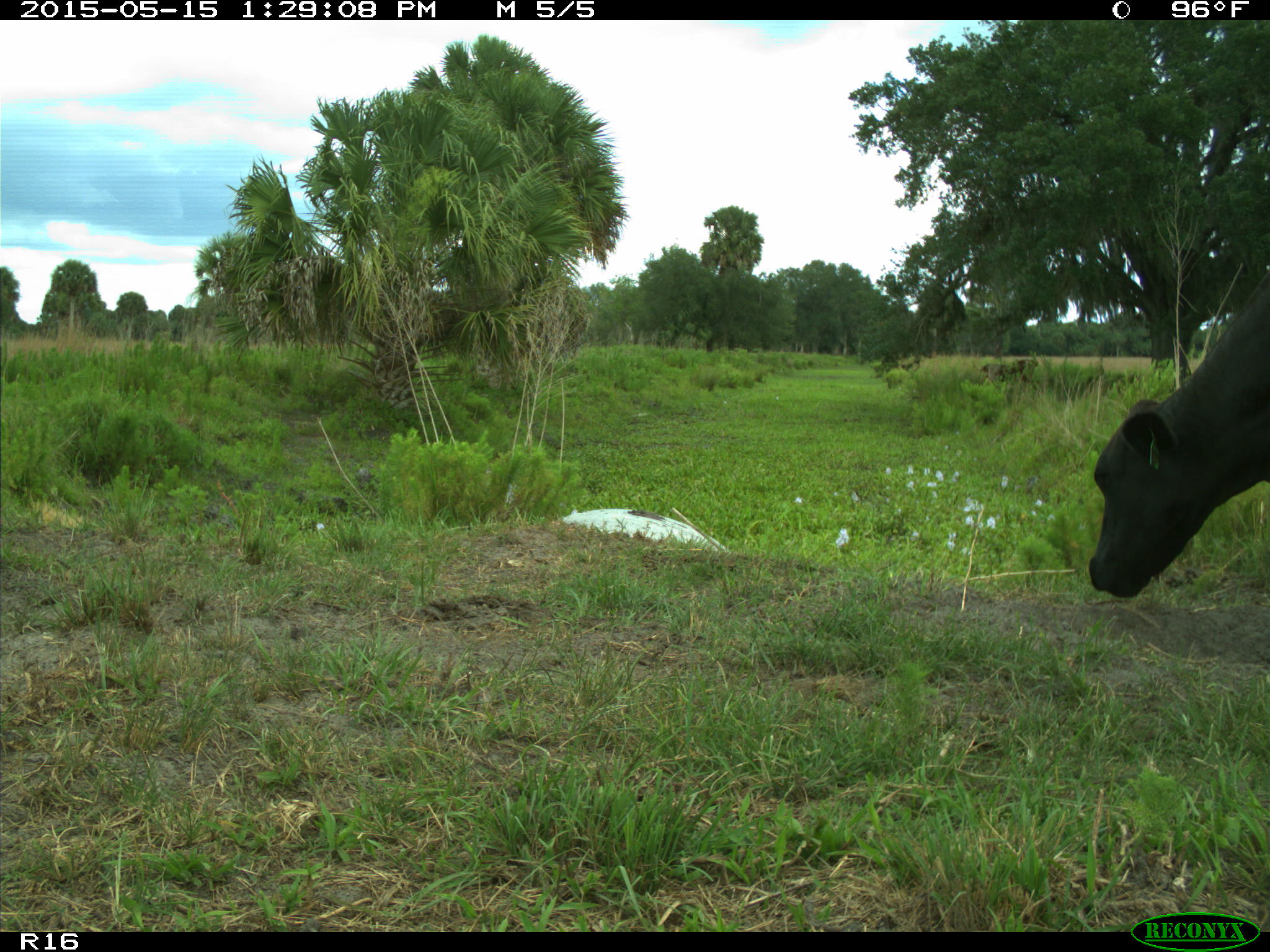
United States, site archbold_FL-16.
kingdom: Animalia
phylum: Chordata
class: Mammalia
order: Artiodactyla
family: Bovidae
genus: Bos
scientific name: Bos taurus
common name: domestic cow